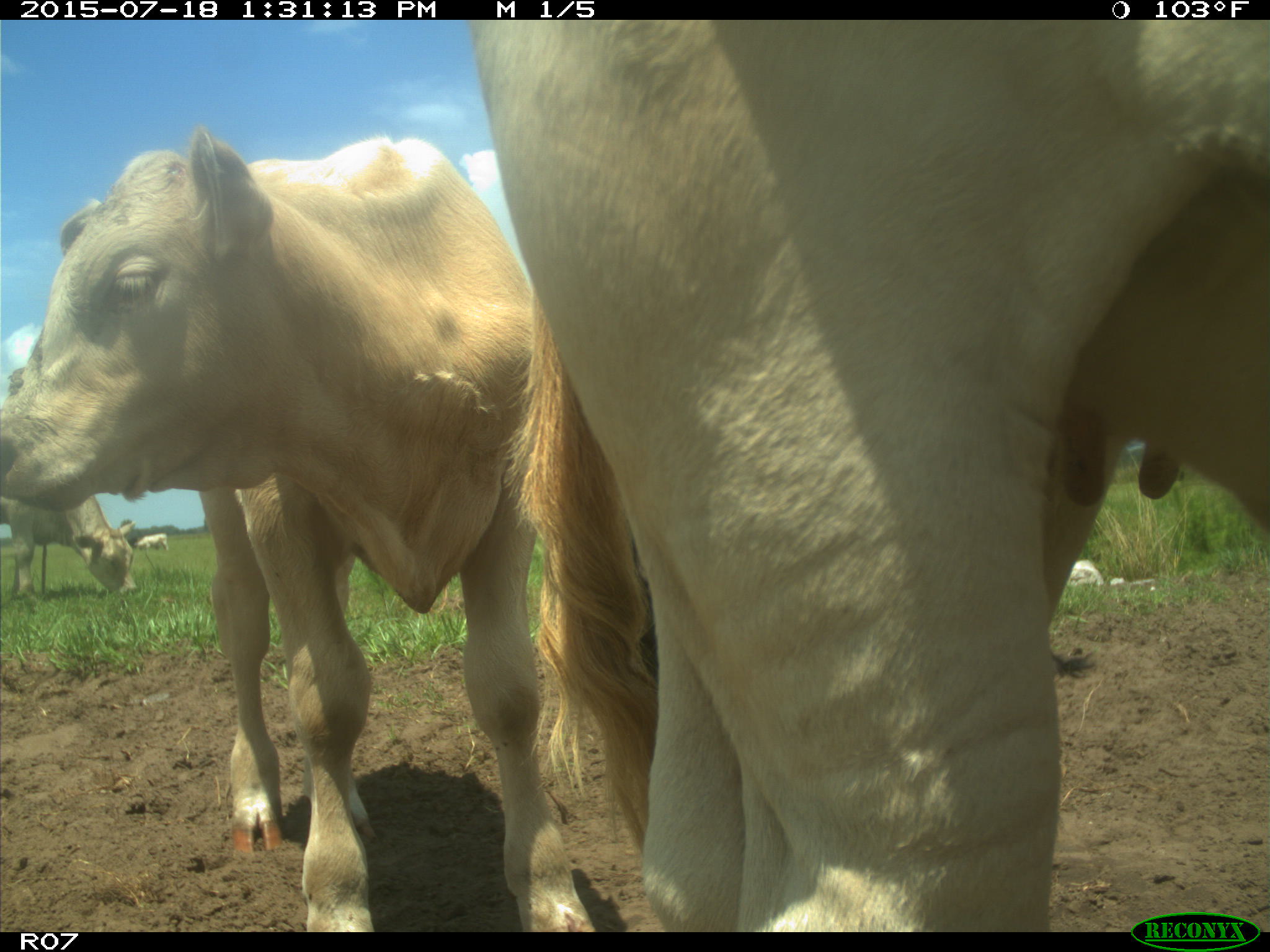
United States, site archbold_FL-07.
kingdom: Animalia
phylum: Chordata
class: Mammalia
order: Artiodactyla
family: Bovidae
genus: Bos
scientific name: Bos taurus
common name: domestic cow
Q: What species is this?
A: Bos taurus (domestic cow).